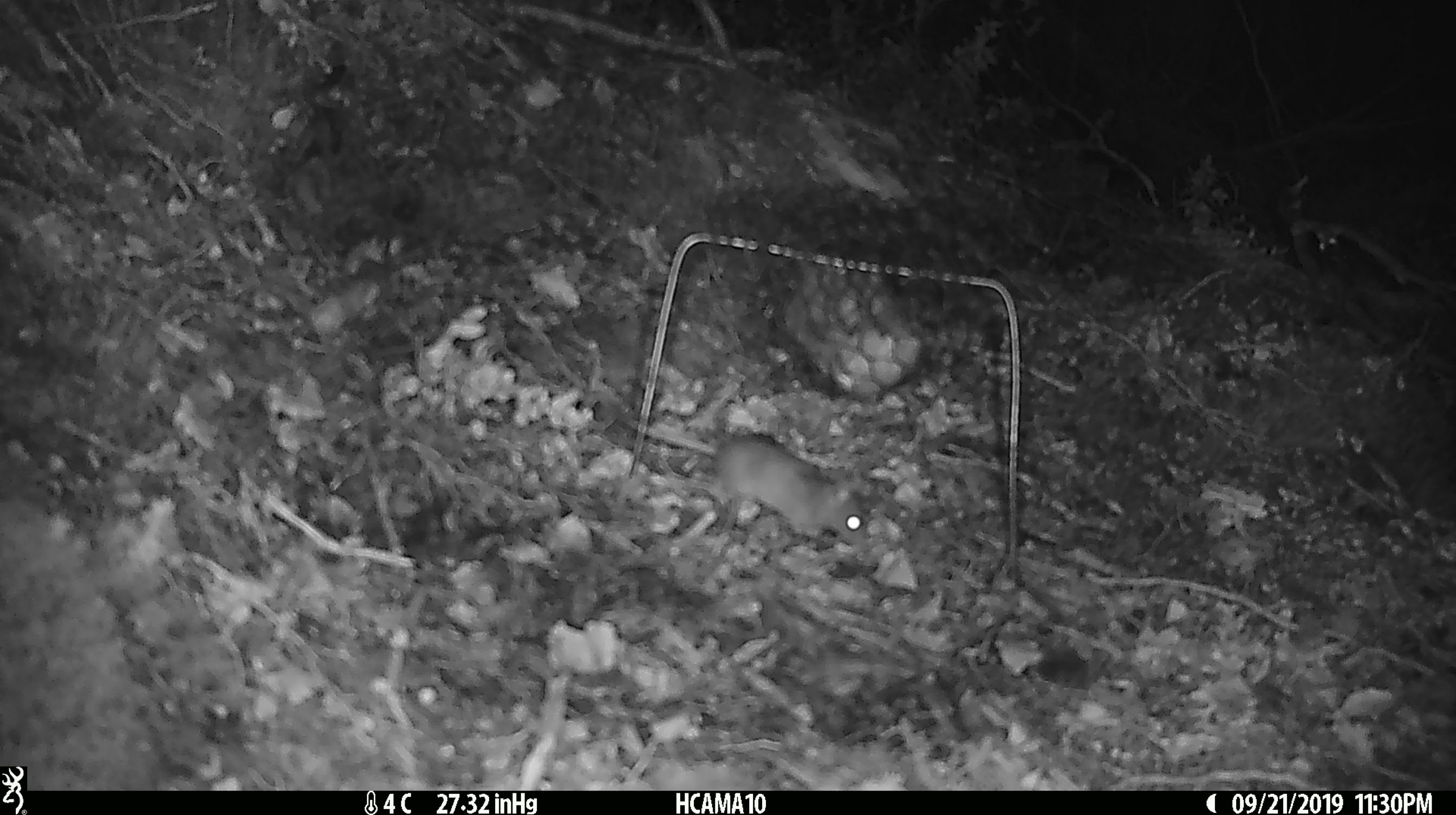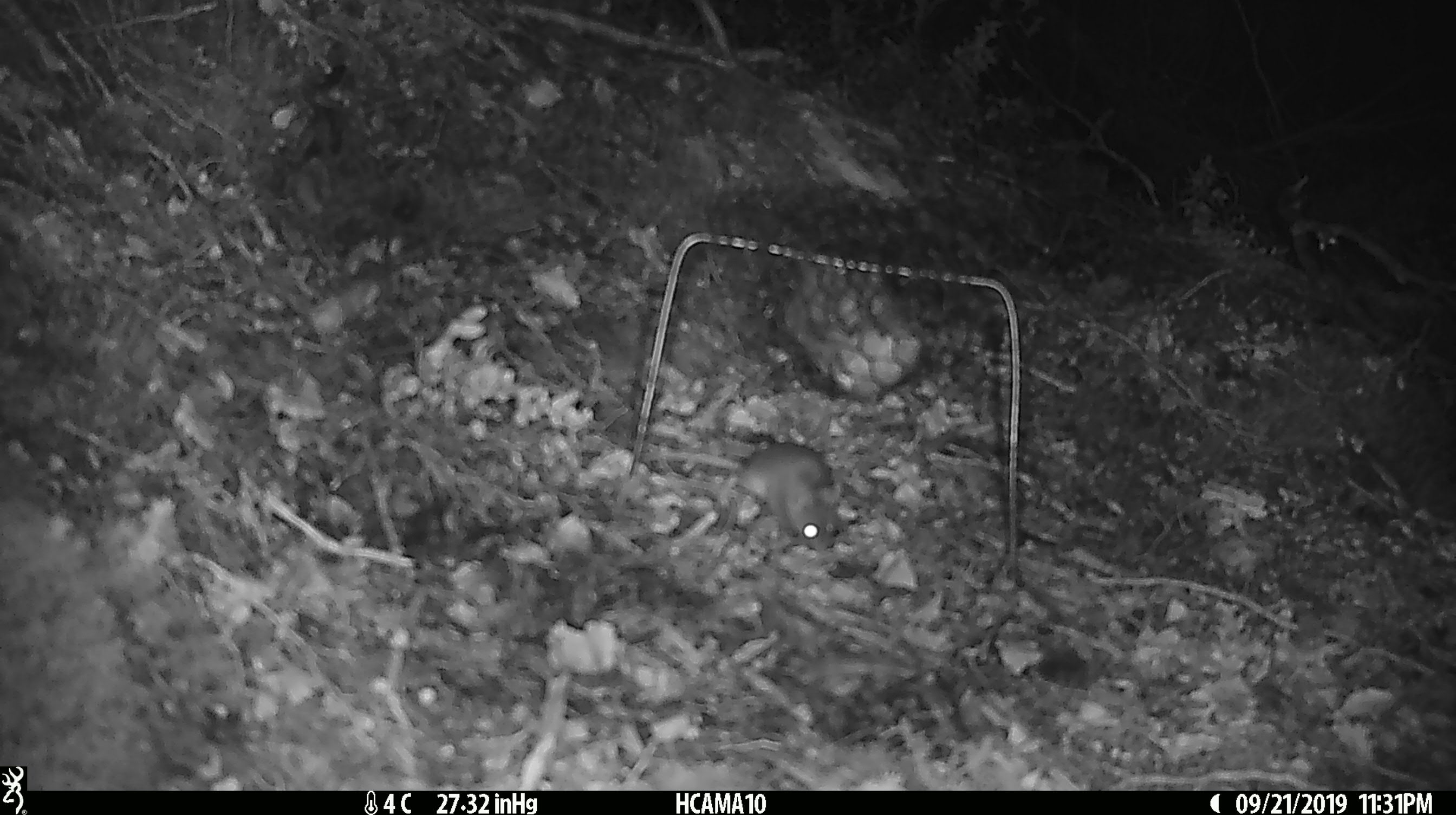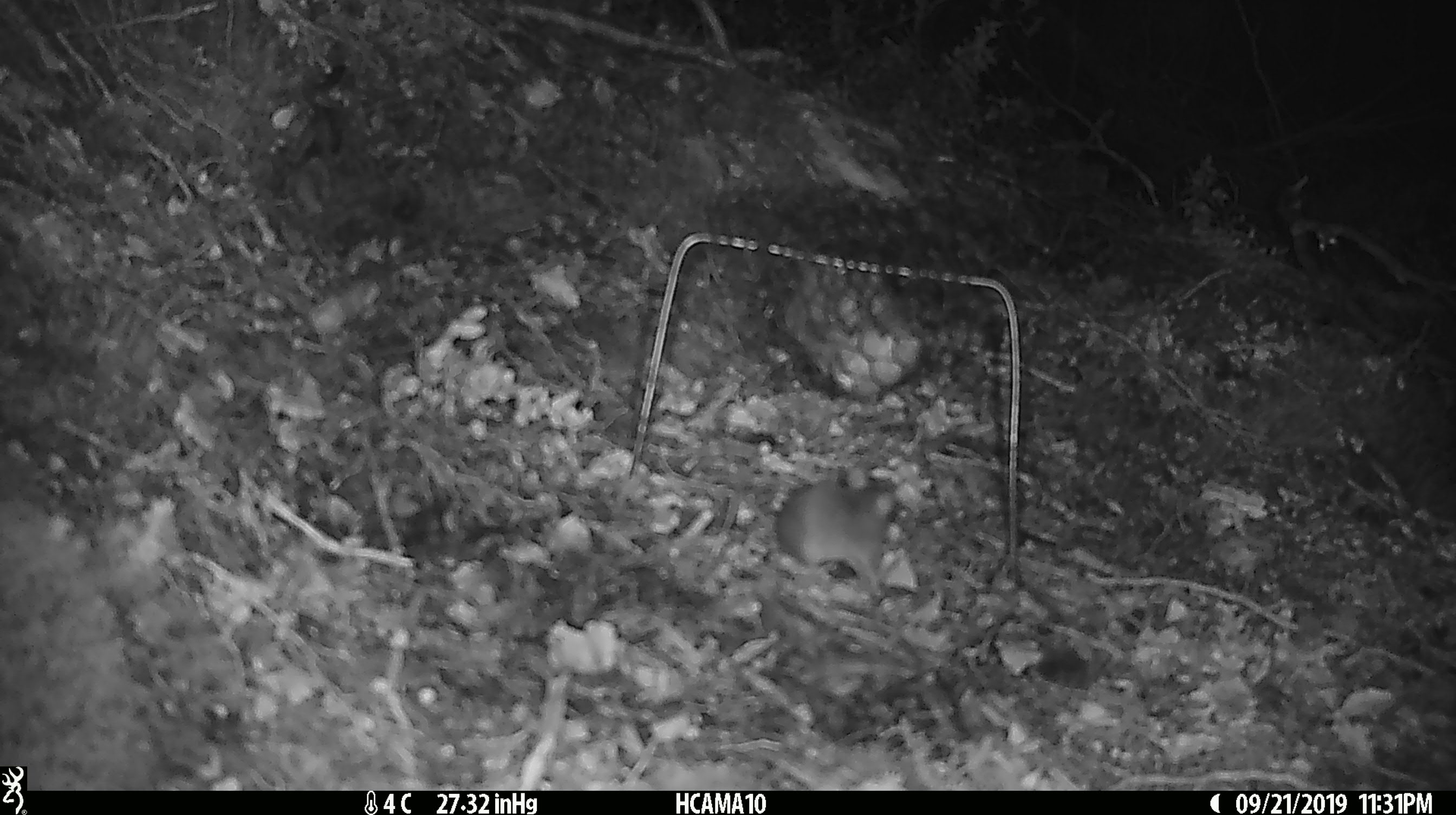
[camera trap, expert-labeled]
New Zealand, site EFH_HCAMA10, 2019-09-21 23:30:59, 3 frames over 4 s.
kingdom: Animalia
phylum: Chordata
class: Mammalia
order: Rodentia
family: Muridae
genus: Mus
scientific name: Mus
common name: mouse